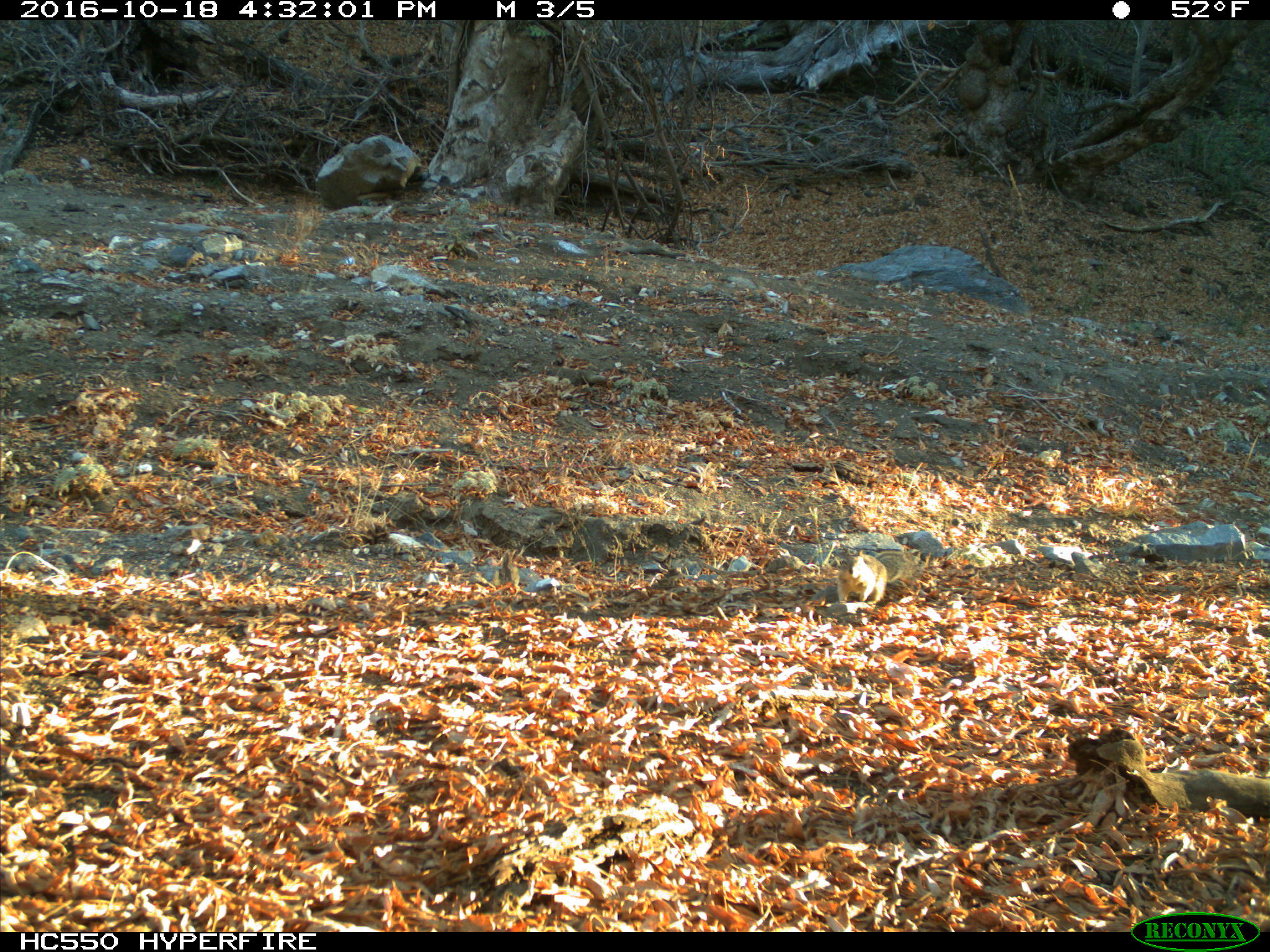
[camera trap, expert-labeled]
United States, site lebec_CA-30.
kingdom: Animalia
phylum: Chordata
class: Mammalia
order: Rodentia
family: Sciuridae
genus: Otospermophilus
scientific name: Otospermophilus beecheyi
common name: california ground squirrel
Otospermophilus beecheyi (california ground squirrel).